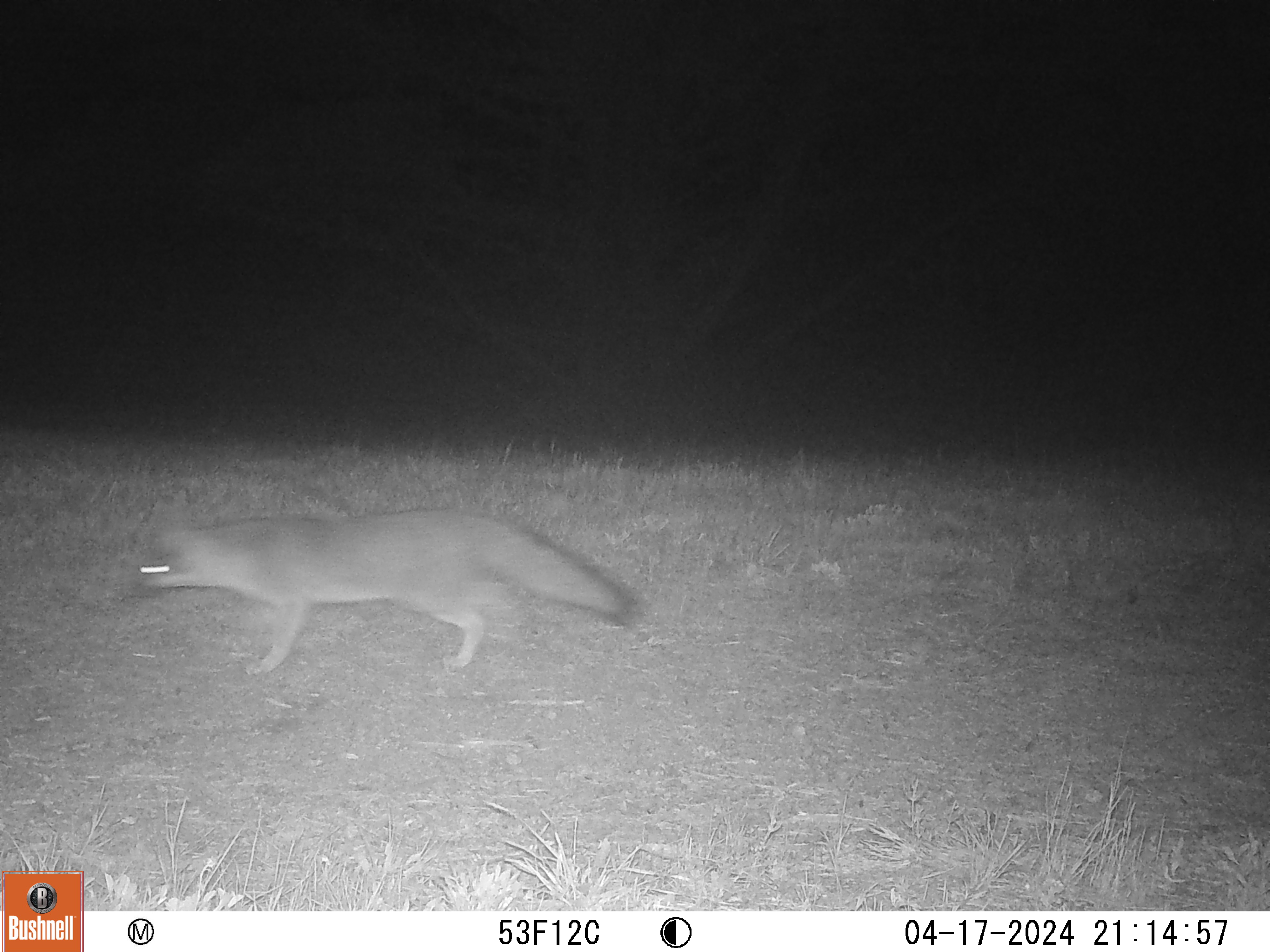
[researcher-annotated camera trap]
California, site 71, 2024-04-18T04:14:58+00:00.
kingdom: Animalia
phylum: Chordata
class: Mammalia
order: Carnivora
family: Canidae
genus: Urocyon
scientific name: Urocyon cinereoargenteus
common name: gray fox